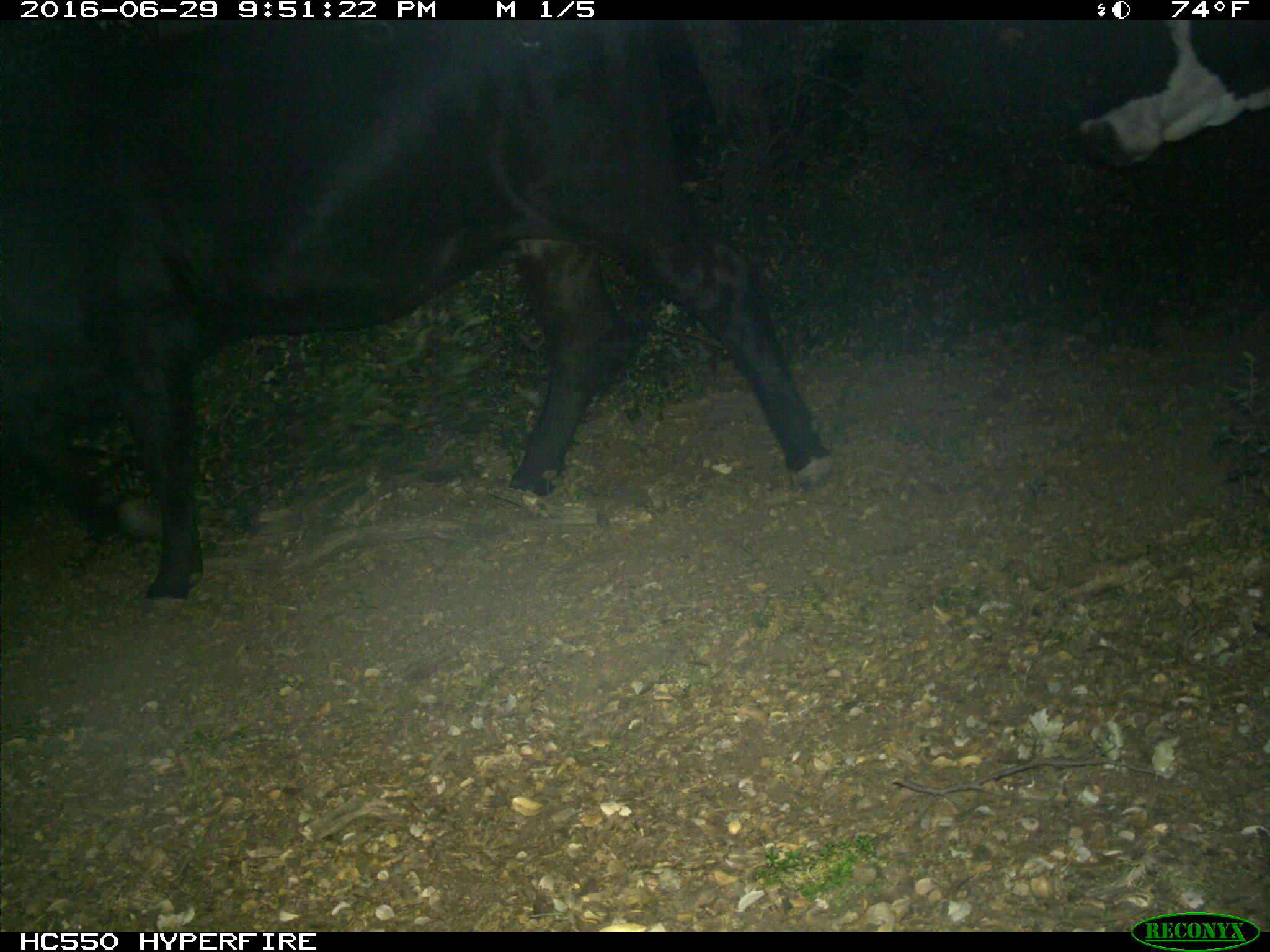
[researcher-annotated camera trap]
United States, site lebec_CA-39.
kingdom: Animalia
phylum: Chordata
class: Mammalia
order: Artiodactyla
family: Bovidae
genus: Bos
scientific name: Bos taurus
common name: domestic cow